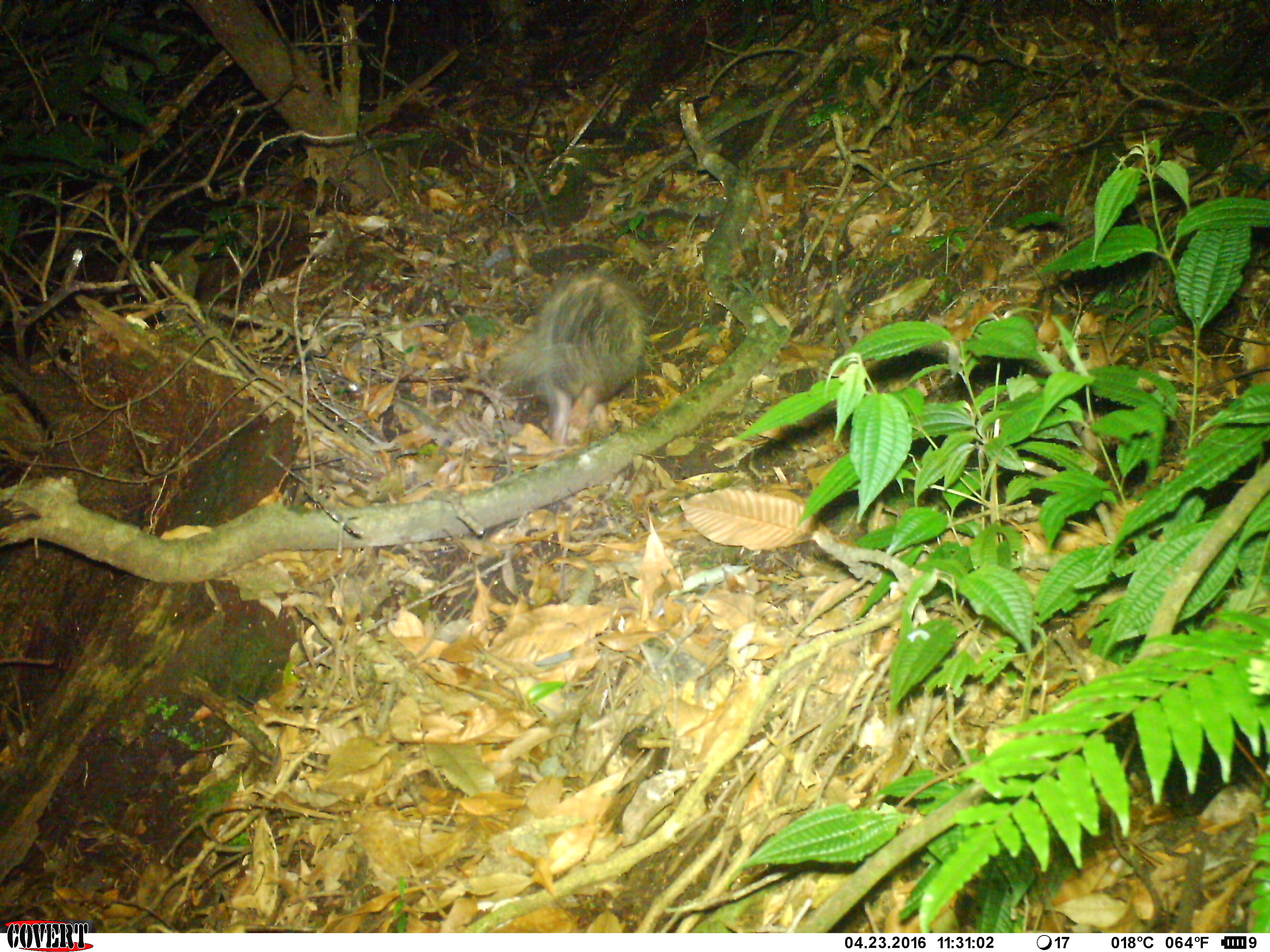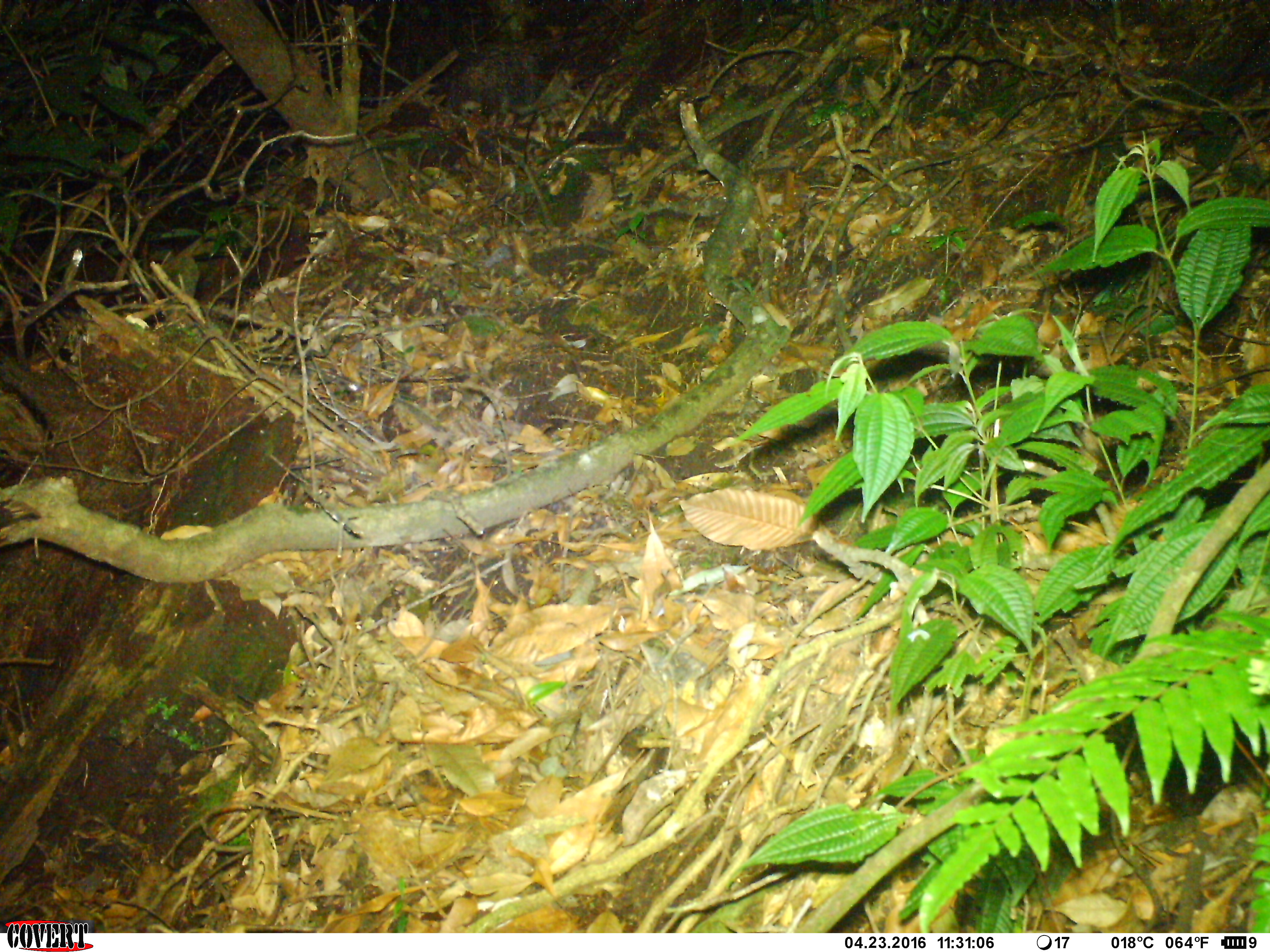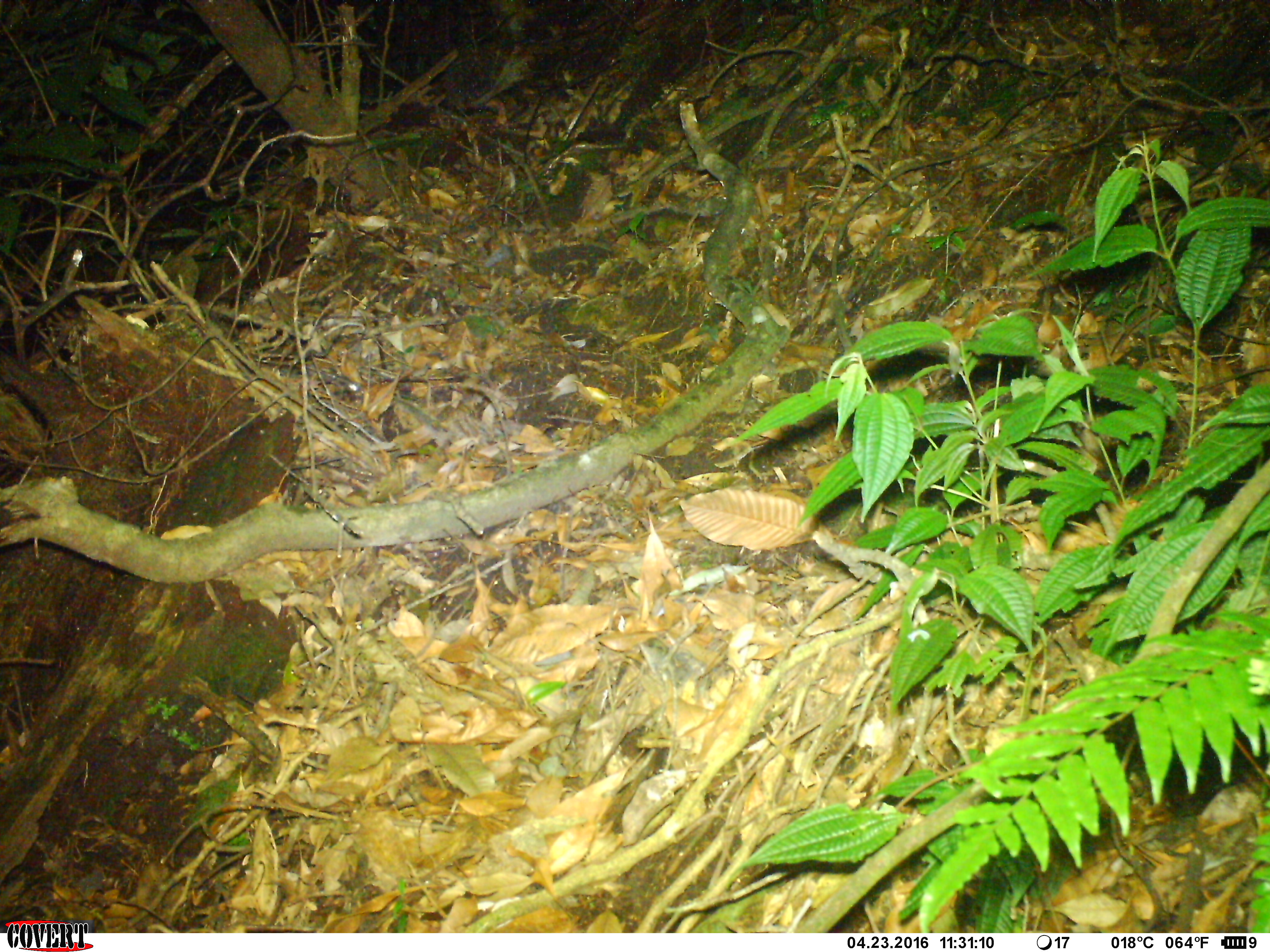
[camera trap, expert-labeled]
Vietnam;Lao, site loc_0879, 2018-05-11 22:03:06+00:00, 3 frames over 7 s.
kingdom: Animalia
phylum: Chordata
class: Mammalia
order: Rodentia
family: Hystricidae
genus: Atherurus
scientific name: Atherurus macrourus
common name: asiatic brush-tailed porcupine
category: asiatic brush tailed porcupine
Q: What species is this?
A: Asiatic brush tailed porcupine (asiatic brush-tailed porcupine) (Atherurus macrourus).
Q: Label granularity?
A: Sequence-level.